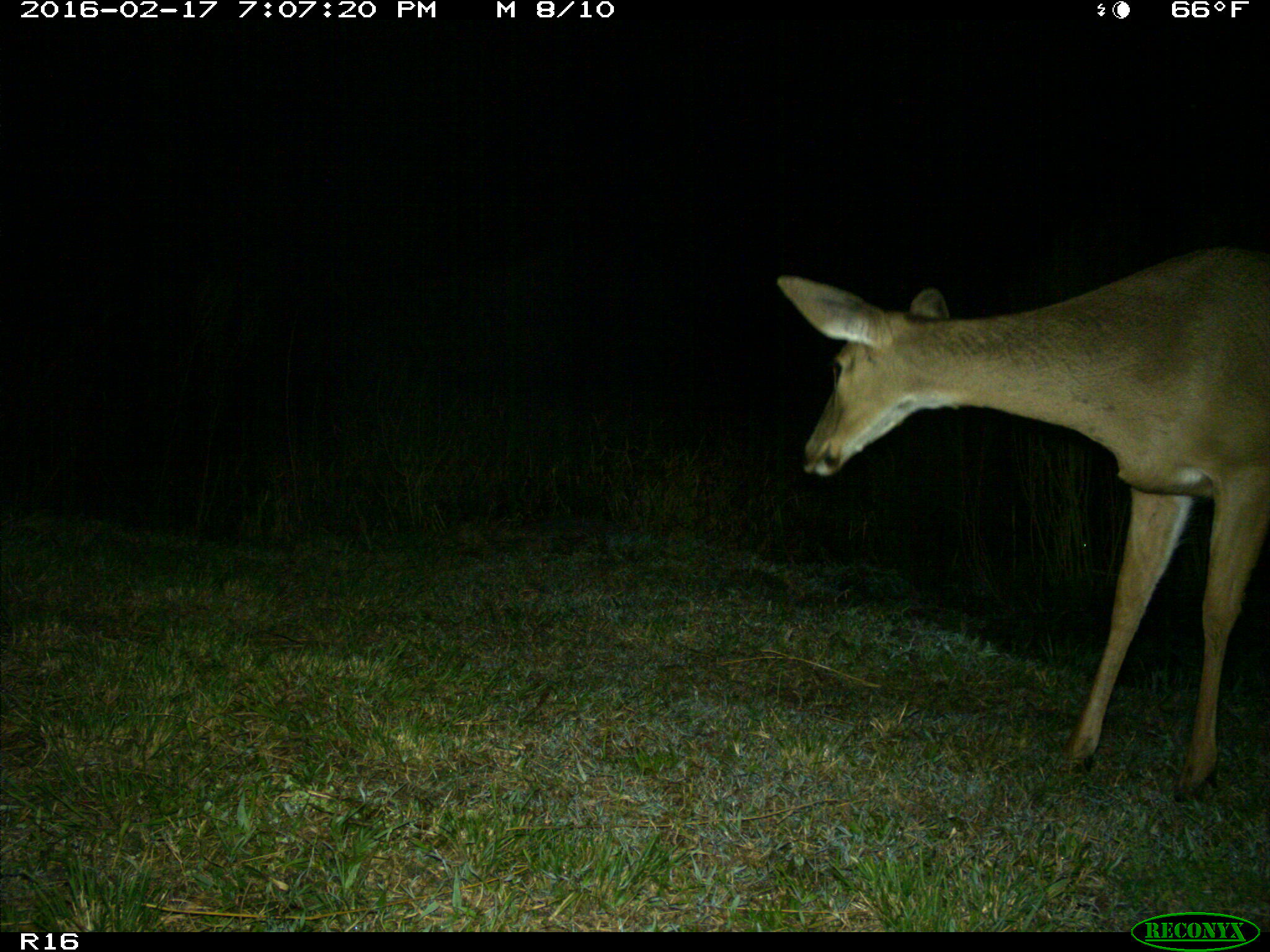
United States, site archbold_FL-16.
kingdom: Animalia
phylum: Chordata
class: Mammalia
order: Artiodactyla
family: Cervidae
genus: Odocoileus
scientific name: Odocoileus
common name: deer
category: unidentified deer